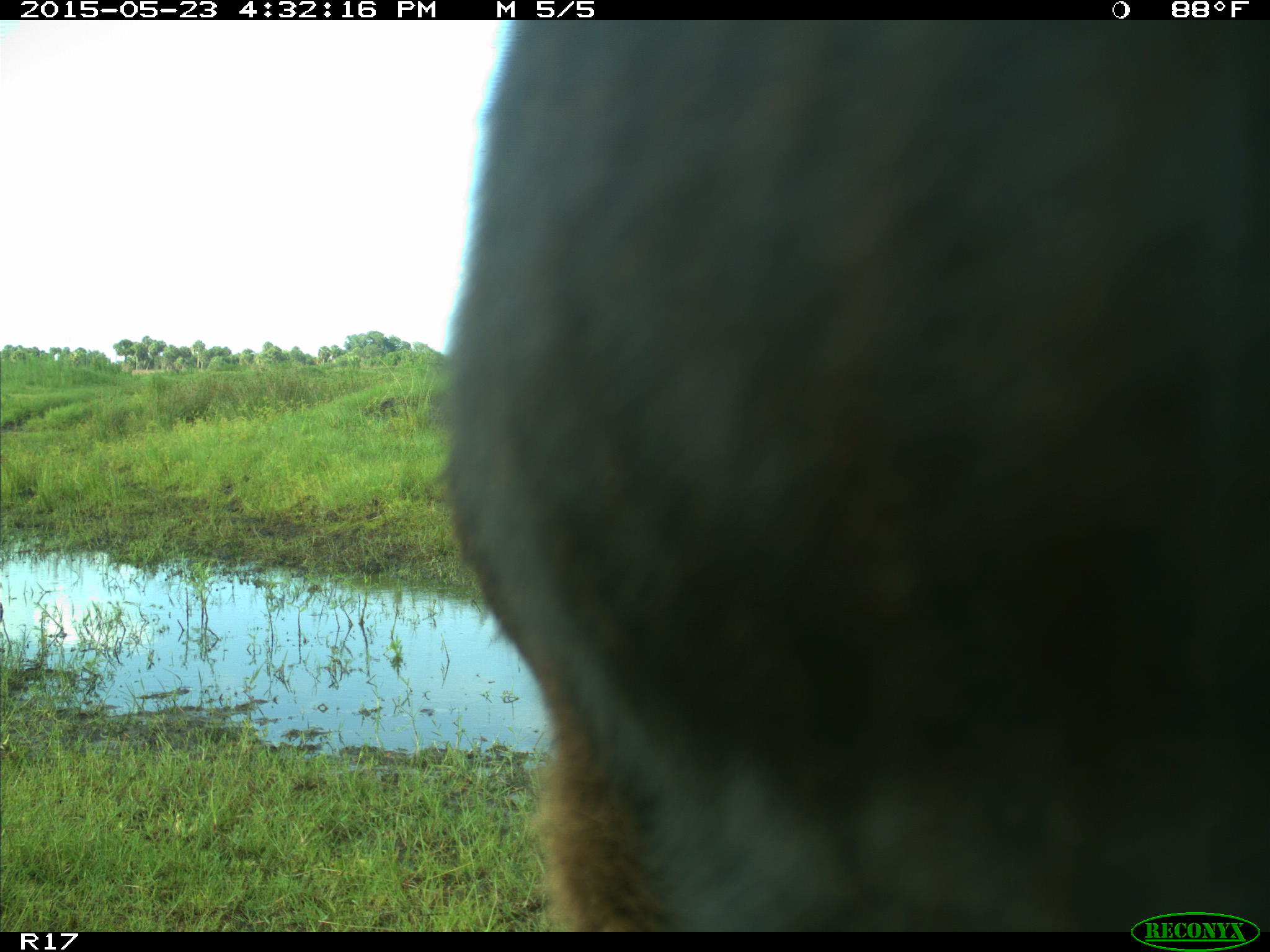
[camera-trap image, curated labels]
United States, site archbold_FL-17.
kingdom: Animalia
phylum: Chordata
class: Mammalia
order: Artiodactyla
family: Bovidae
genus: Bos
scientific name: Bos taurus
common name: domestic cow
Bos taurus (domestic cow).